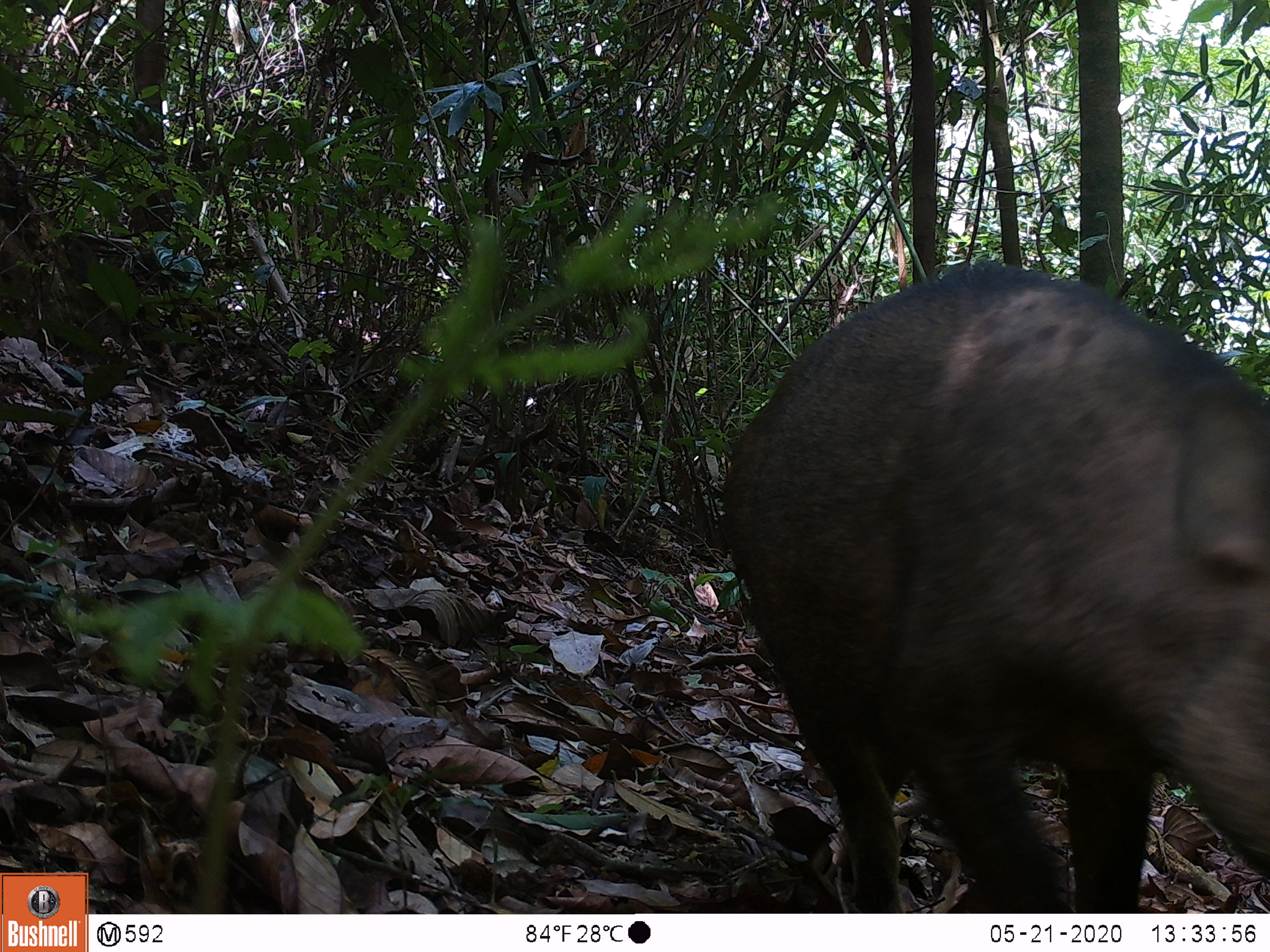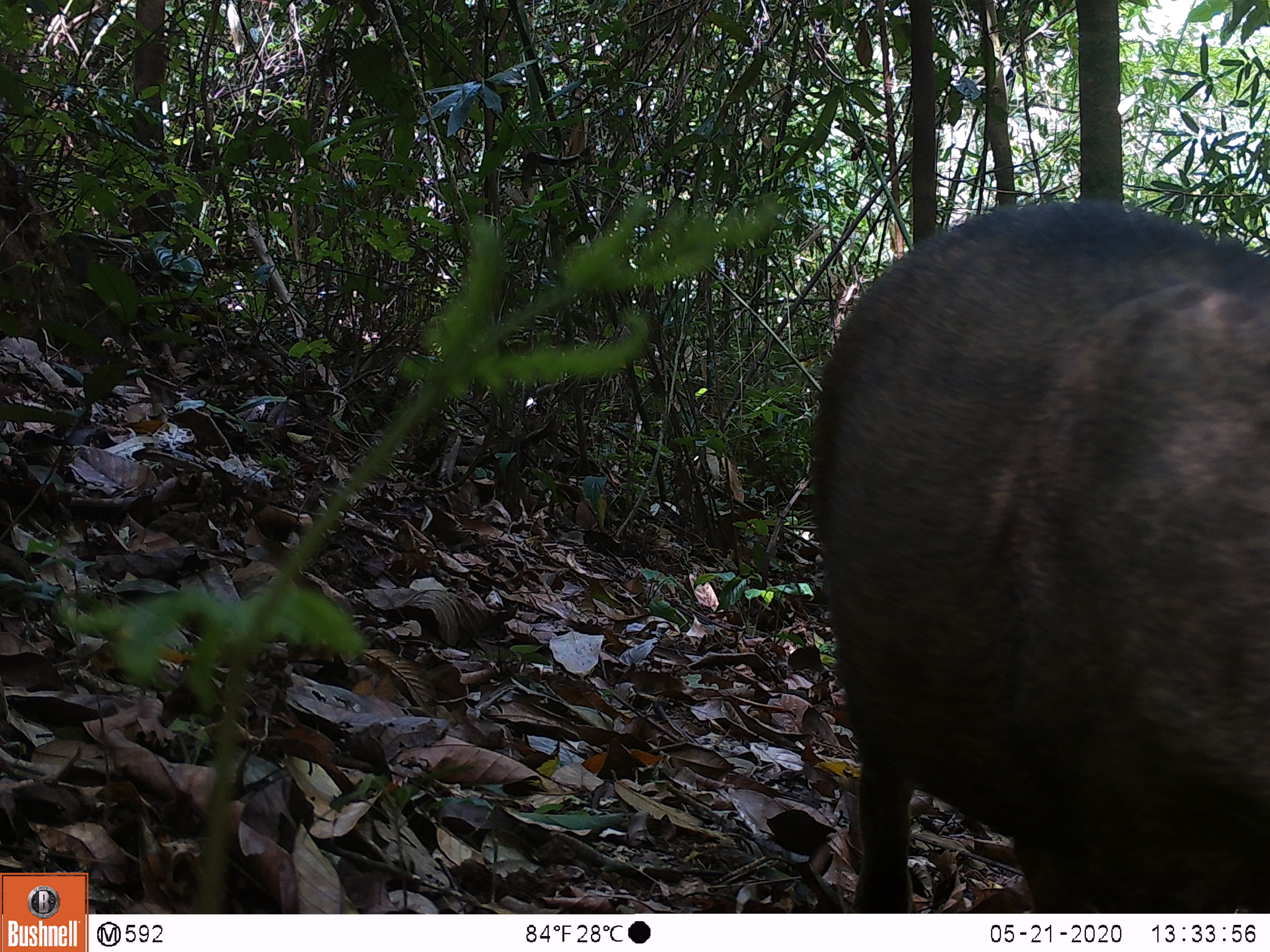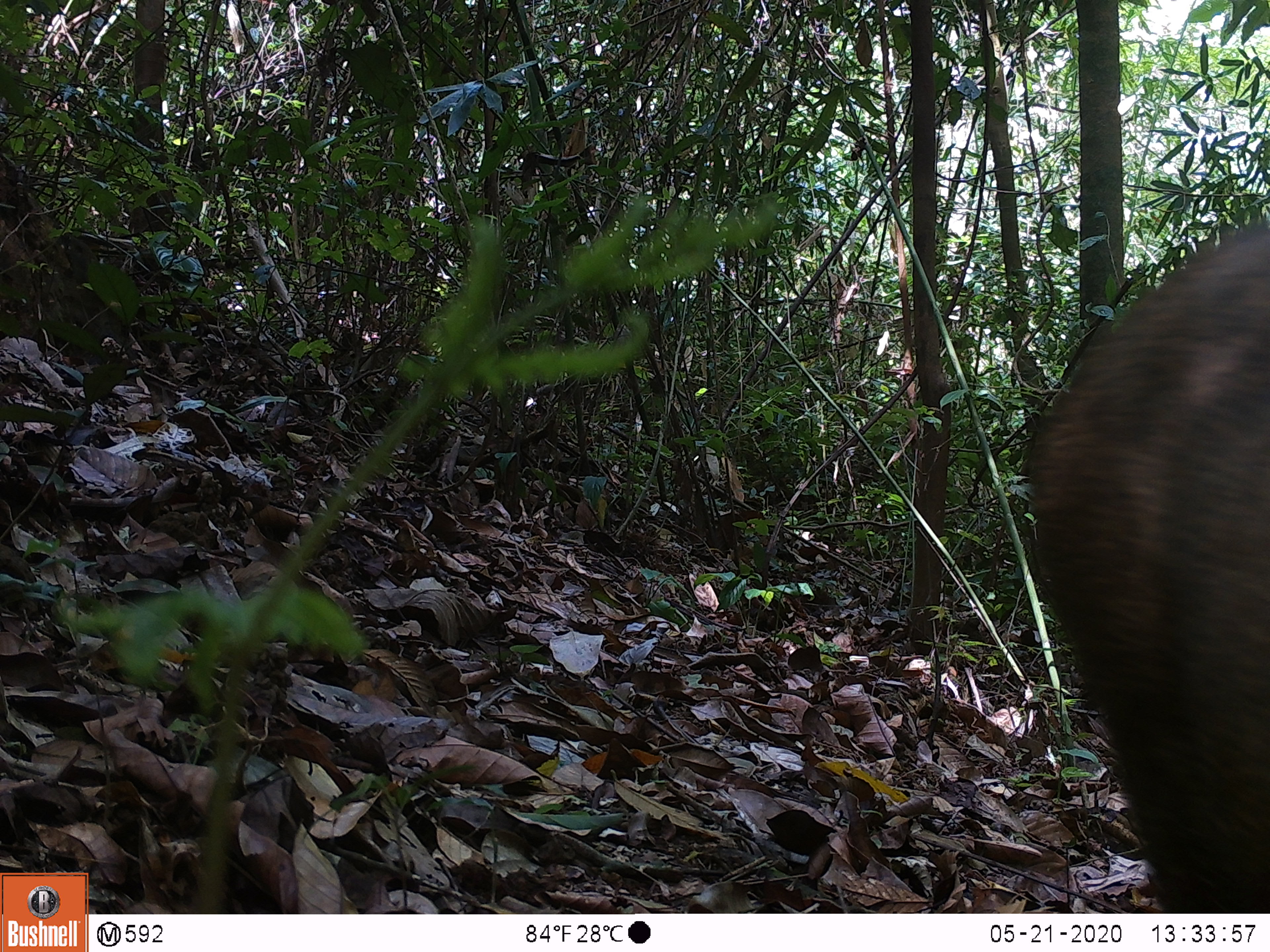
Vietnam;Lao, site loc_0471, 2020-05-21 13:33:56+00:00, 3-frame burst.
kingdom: Animalia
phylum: Chordata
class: Mammalia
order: Artiodactyla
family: Suidae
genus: Sus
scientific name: Sus scrofa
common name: eurasian wild pig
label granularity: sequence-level